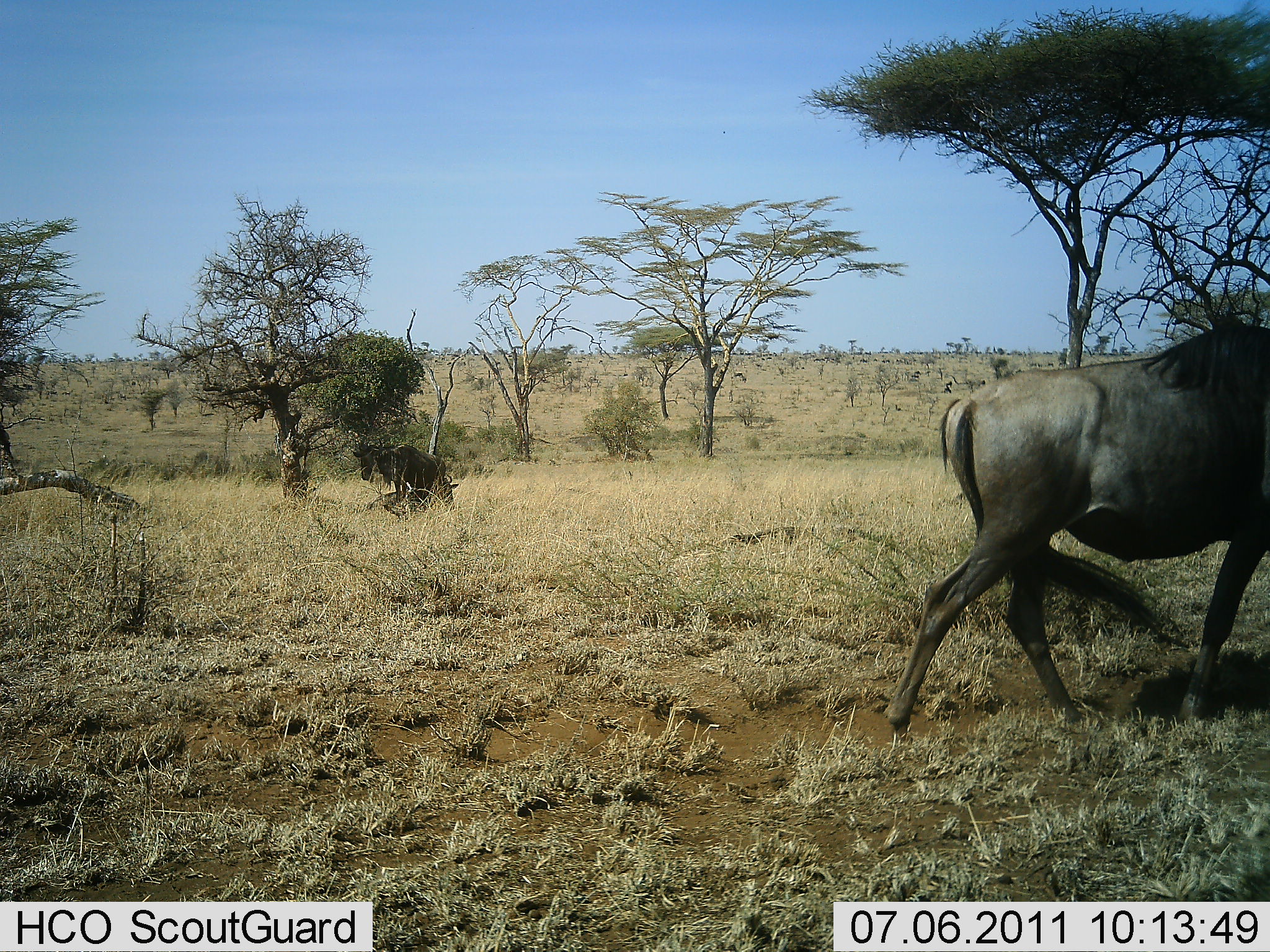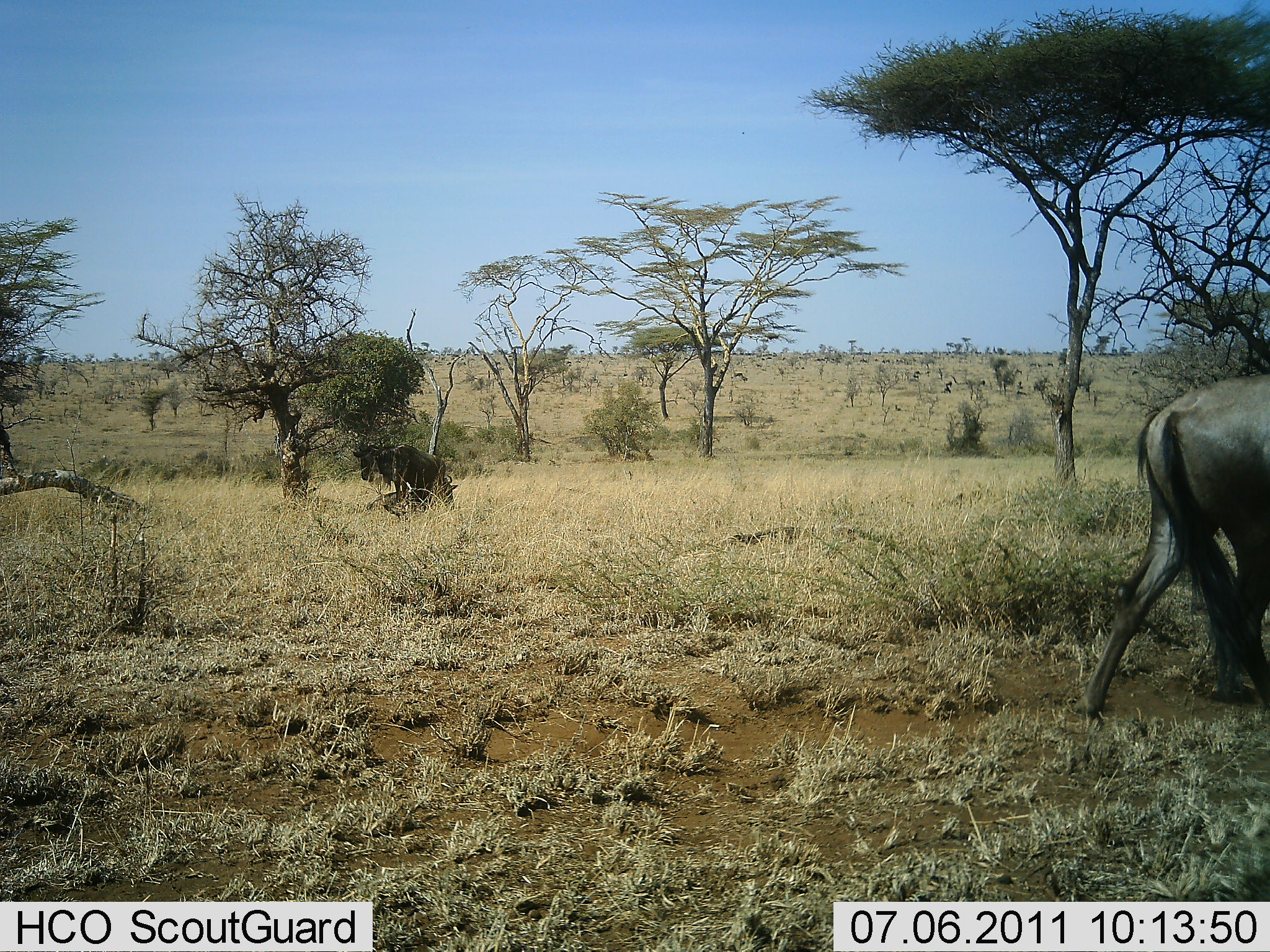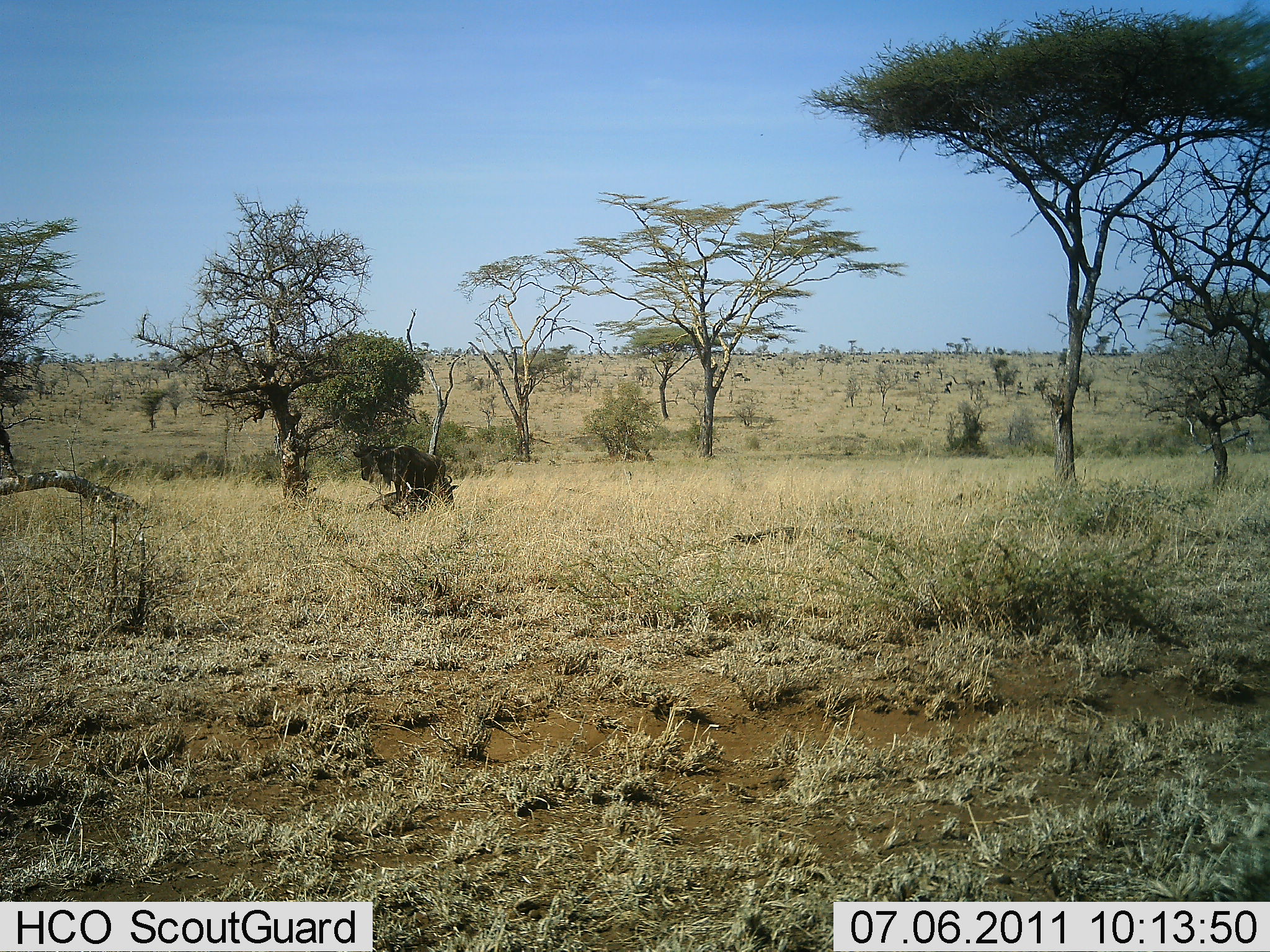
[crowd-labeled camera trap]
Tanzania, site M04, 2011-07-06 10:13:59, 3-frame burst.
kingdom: Animalia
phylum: Chordata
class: Mammalia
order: Artiodactyla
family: Bovidae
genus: Connochaetes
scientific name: Connochaetes taurinus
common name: blue wildebeest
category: wildebeest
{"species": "wildebeest (blue wildebeest) (Connochaetes taurinus)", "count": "1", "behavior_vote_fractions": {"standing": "10%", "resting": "0%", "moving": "100%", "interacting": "0%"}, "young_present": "0%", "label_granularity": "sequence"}